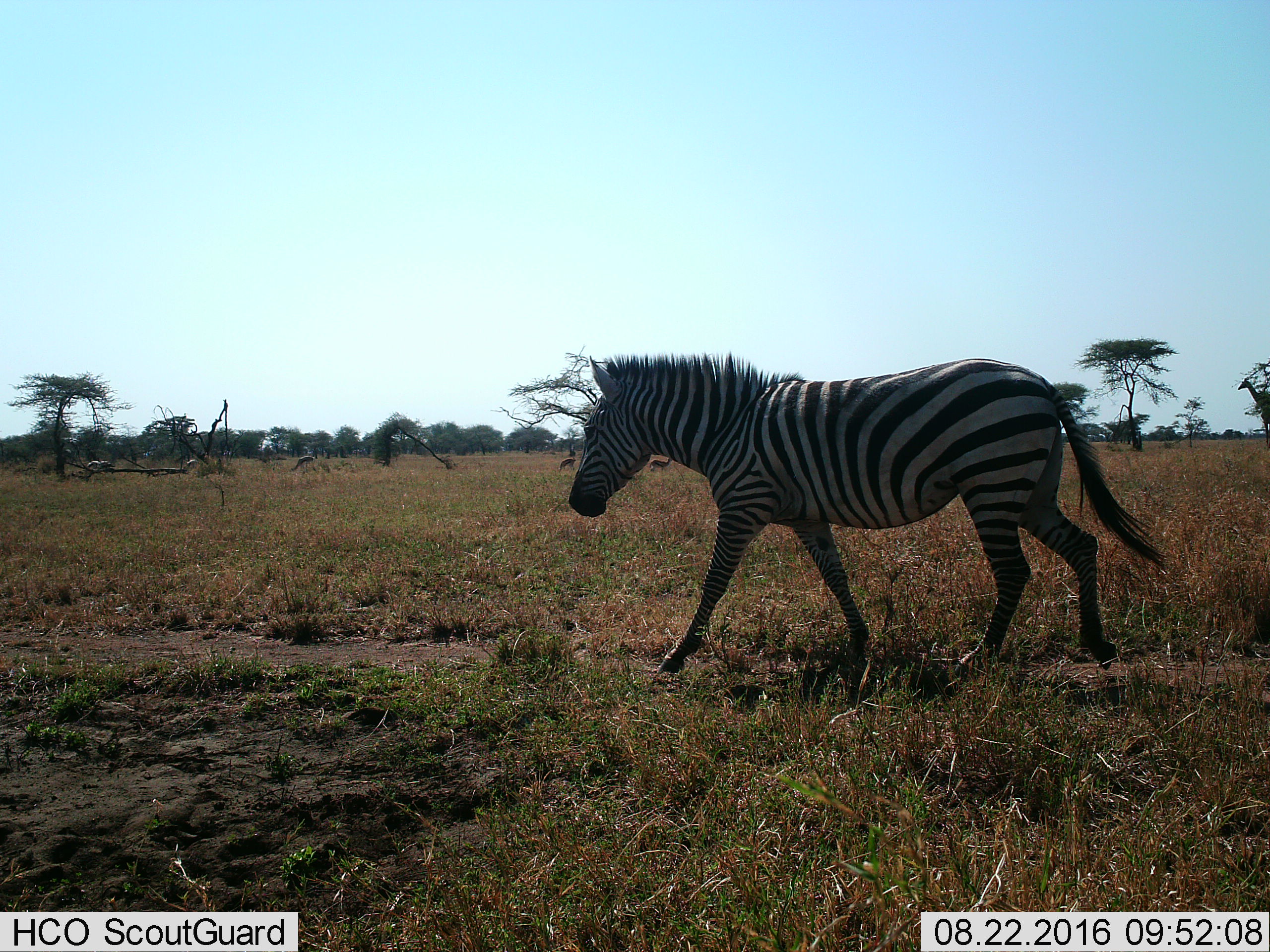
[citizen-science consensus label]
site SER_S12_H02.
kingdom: Animalia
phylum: Chordata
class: Mammalia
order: Perissodactyla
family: Equidae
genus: Equus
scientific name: Equus quagga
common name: plains zebra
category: zebraplains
Zebraplains (plains zebra) (Equus quagga), count 1. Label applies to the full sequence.